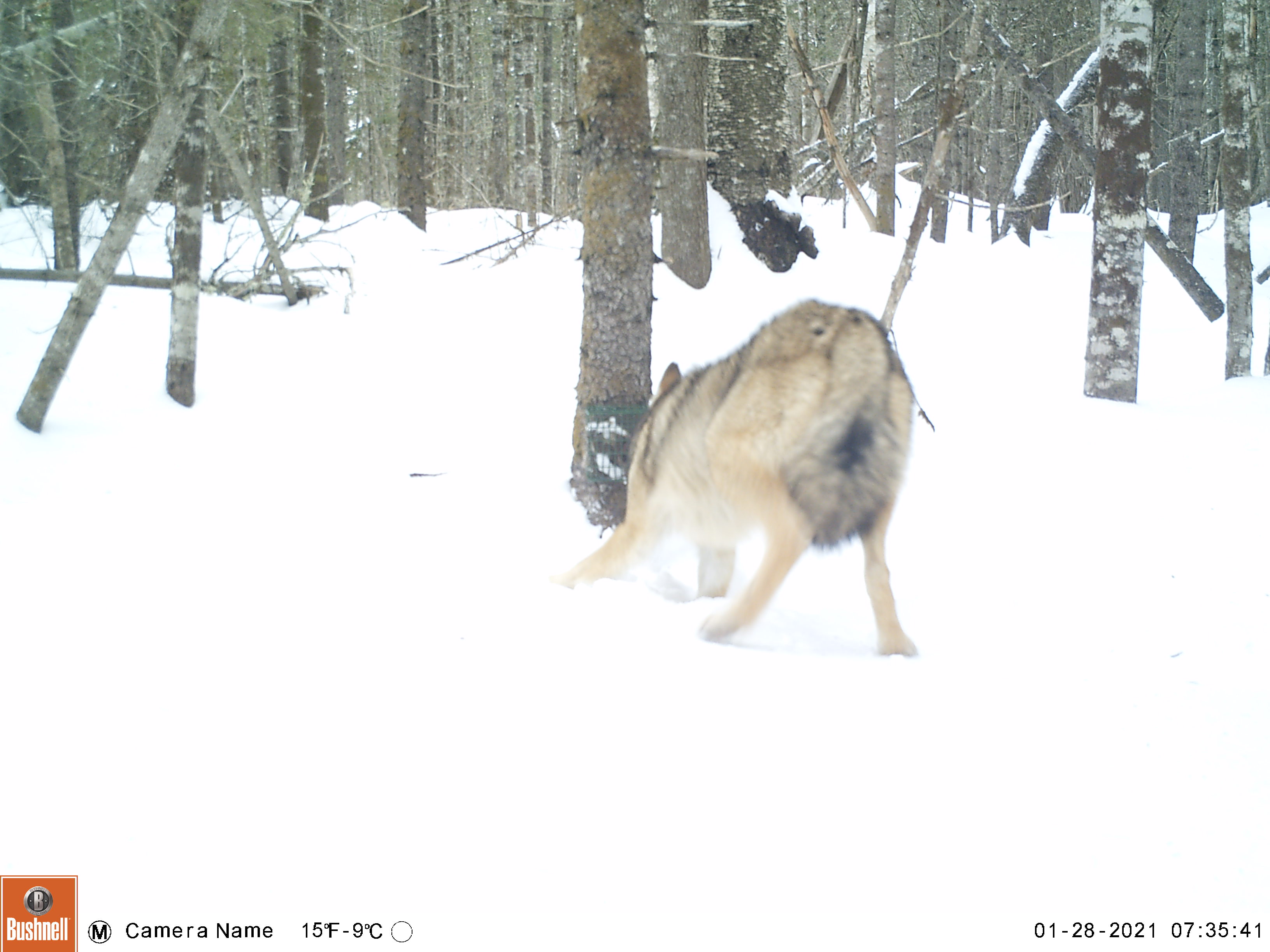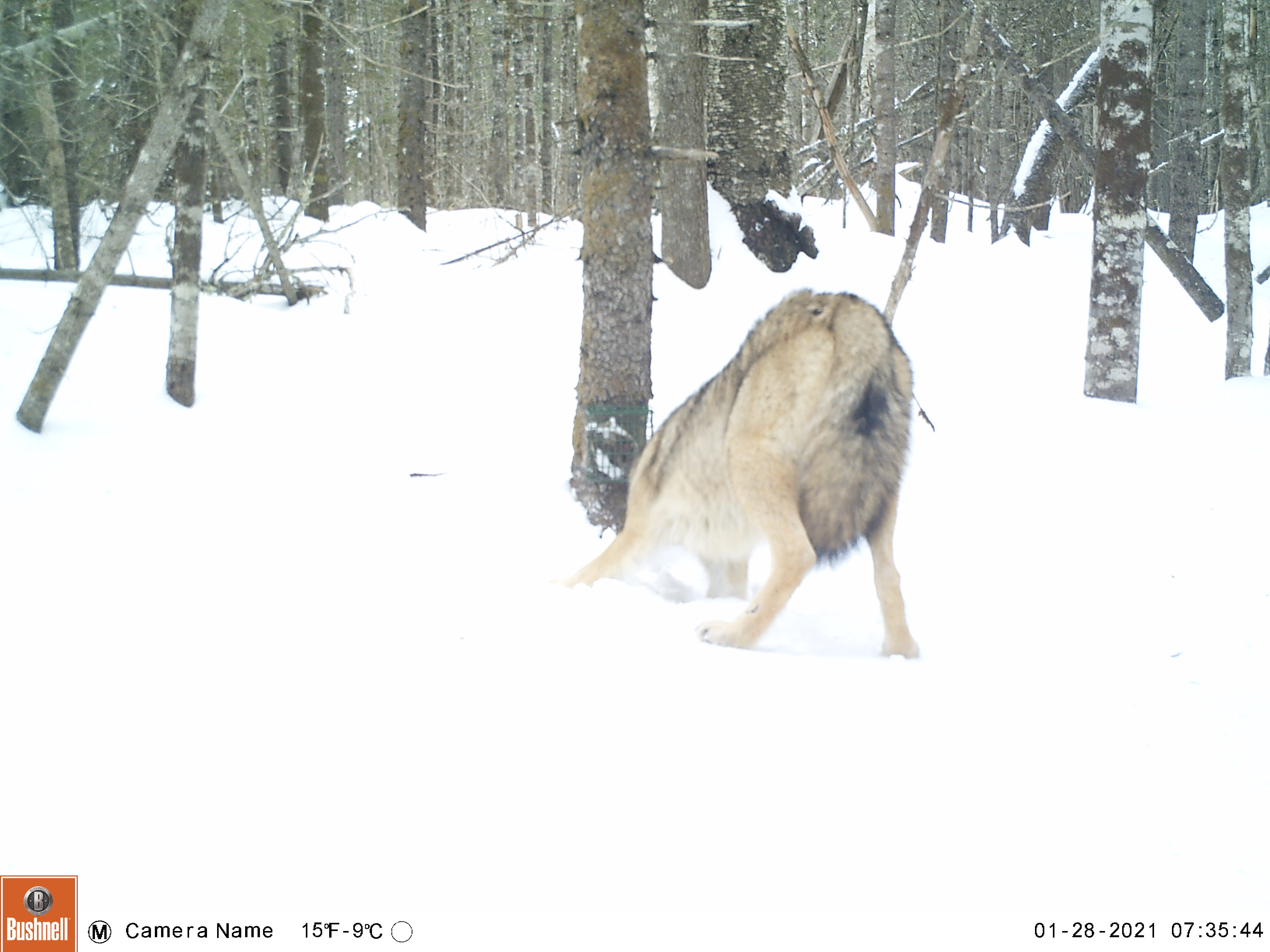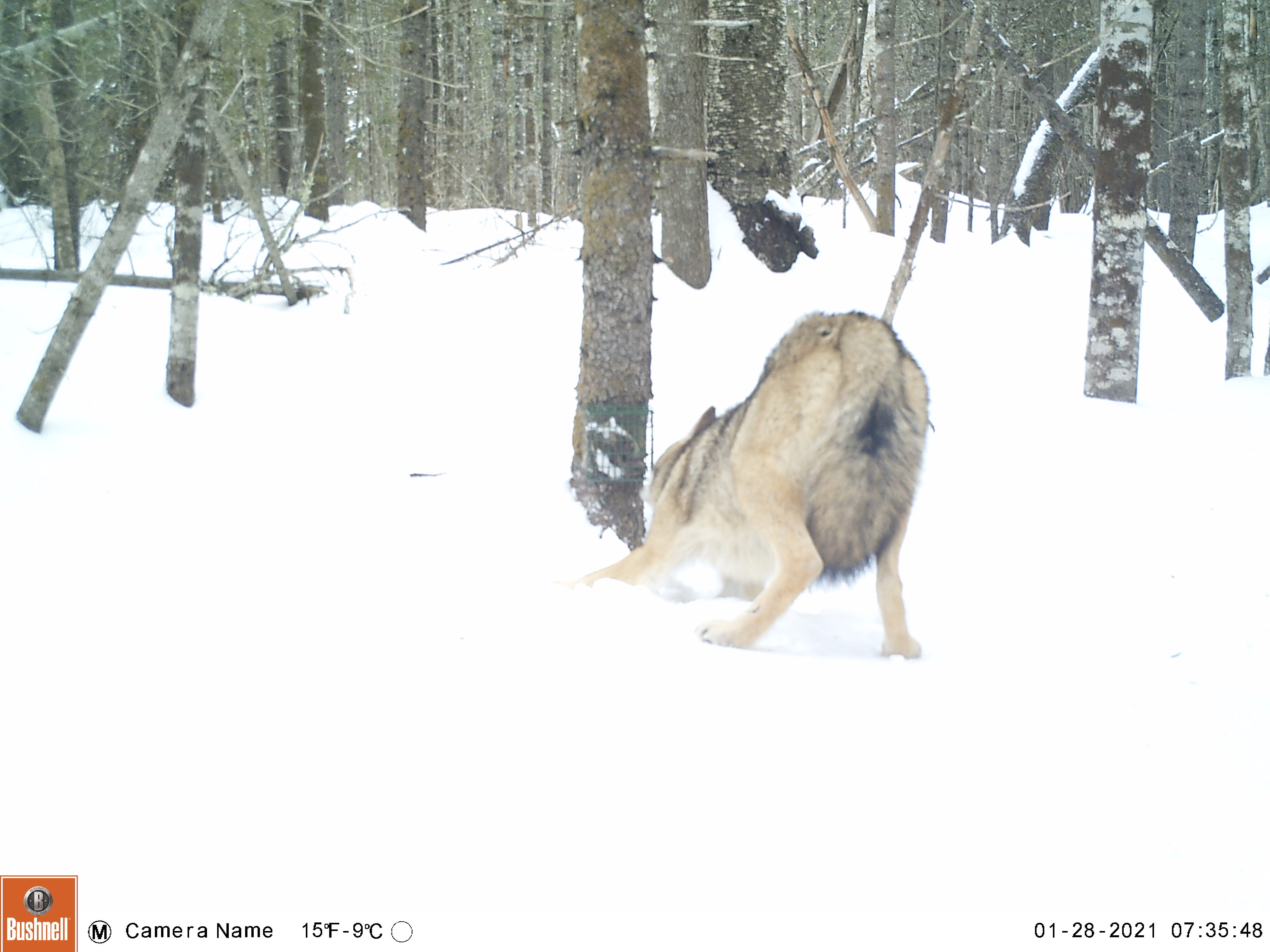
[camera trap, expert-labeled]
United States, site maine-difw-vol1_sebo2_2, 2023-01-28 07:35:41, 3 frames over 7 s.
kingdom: Animalia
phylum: Chordata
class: Mammalia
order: Carnivora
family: Canidae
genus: Canis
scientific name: Canis latrans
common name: coyote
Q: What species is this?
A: Coyote (Canis latrans).